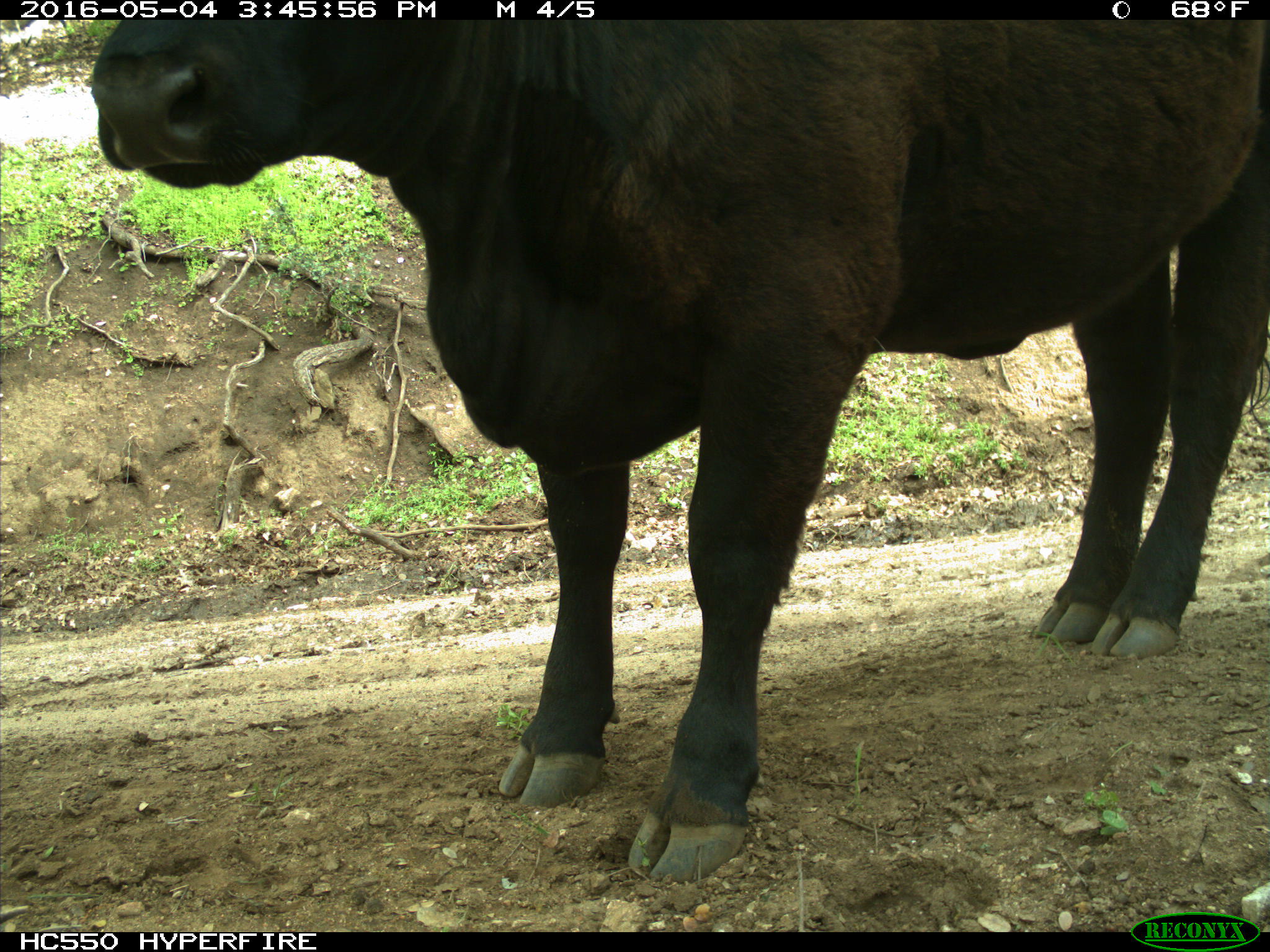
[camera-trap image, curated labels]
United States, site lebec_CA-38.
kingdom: Animalia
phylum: Chordata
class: Mammalia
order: Artiodactyla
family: Bovidae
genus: Bos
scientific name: Bos taurus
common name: domestic cow